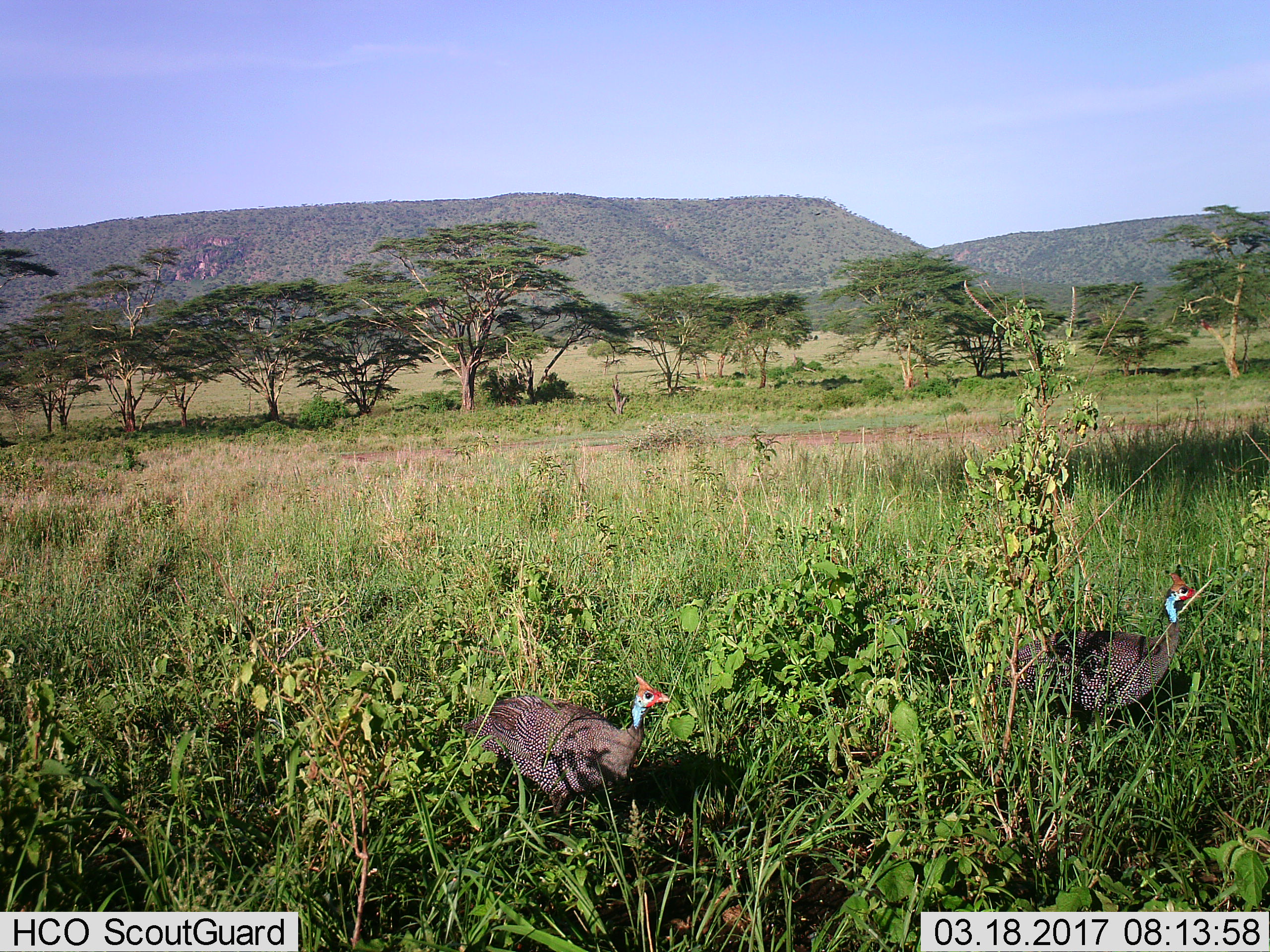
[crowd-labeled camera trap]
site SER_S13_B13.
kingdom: Animalia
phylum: Chordata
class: Aves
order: Galliformes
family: Numididae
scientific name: Numididae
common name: guineafowl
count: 2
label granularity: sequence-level